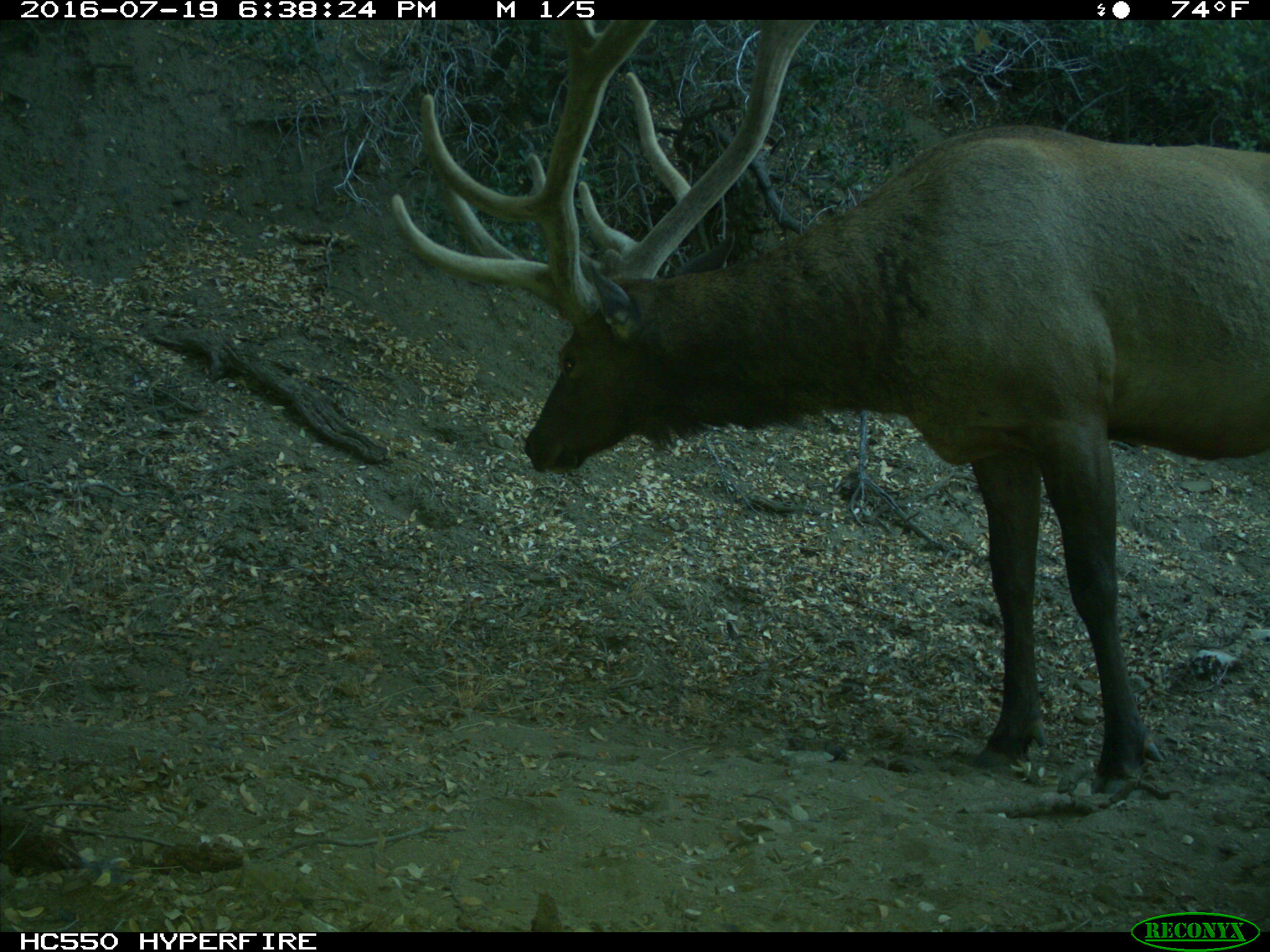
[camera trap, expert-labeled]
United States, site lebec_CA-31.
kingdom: Animalia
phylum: Chordata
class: Mammalia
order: Artiodactyla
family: Cervidae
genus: Cervus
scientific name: Cervus canadensis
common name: elk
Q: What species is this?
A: Cervus canadensis (elk).